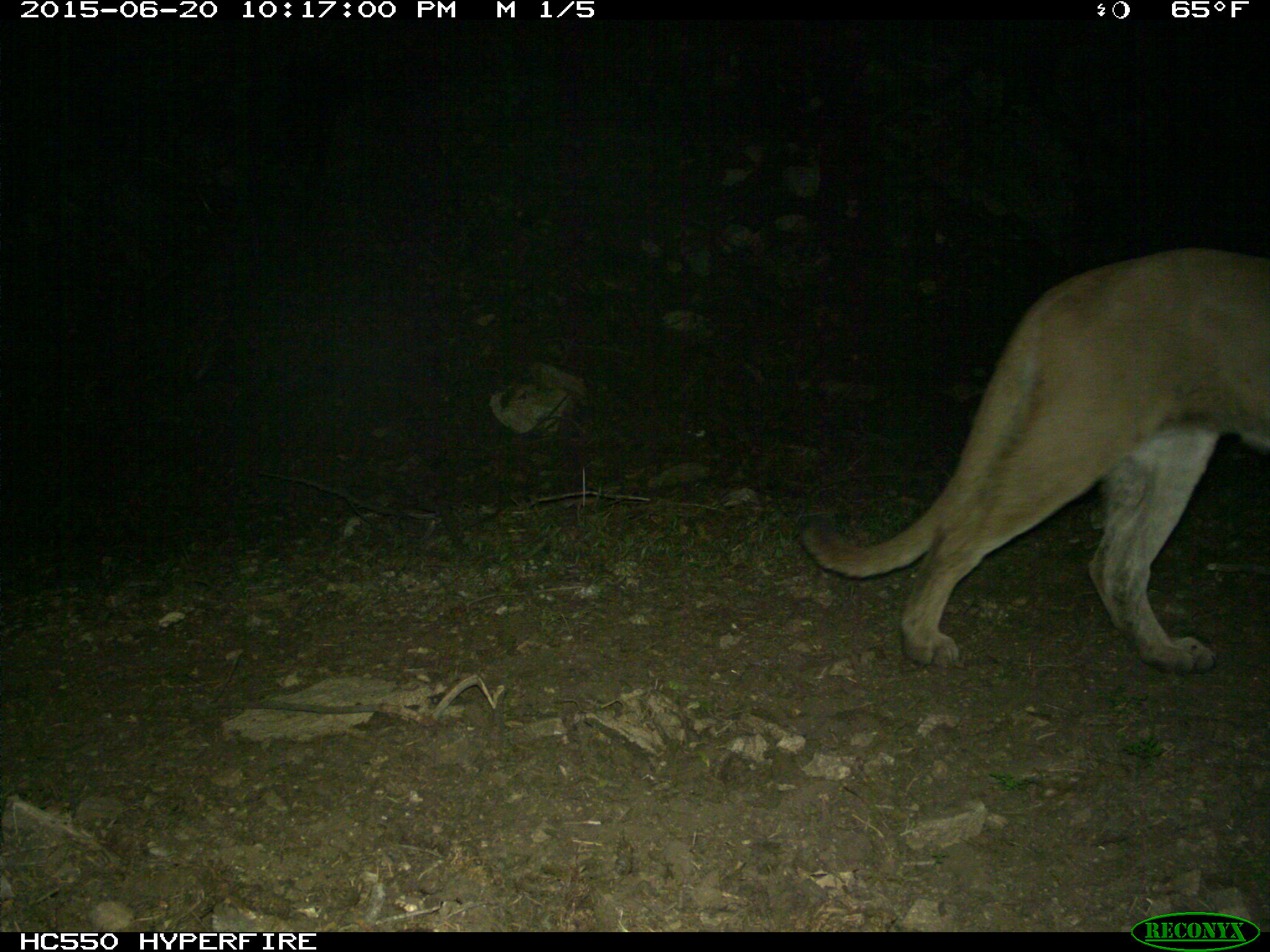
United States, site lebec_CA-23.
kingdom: Animalia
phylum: Chordata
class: Mammalia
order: Carnivora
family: Felidae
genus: Puma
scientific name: Puma concolor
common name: mountain lion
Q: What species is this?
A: Puma concolor (mountain lion).